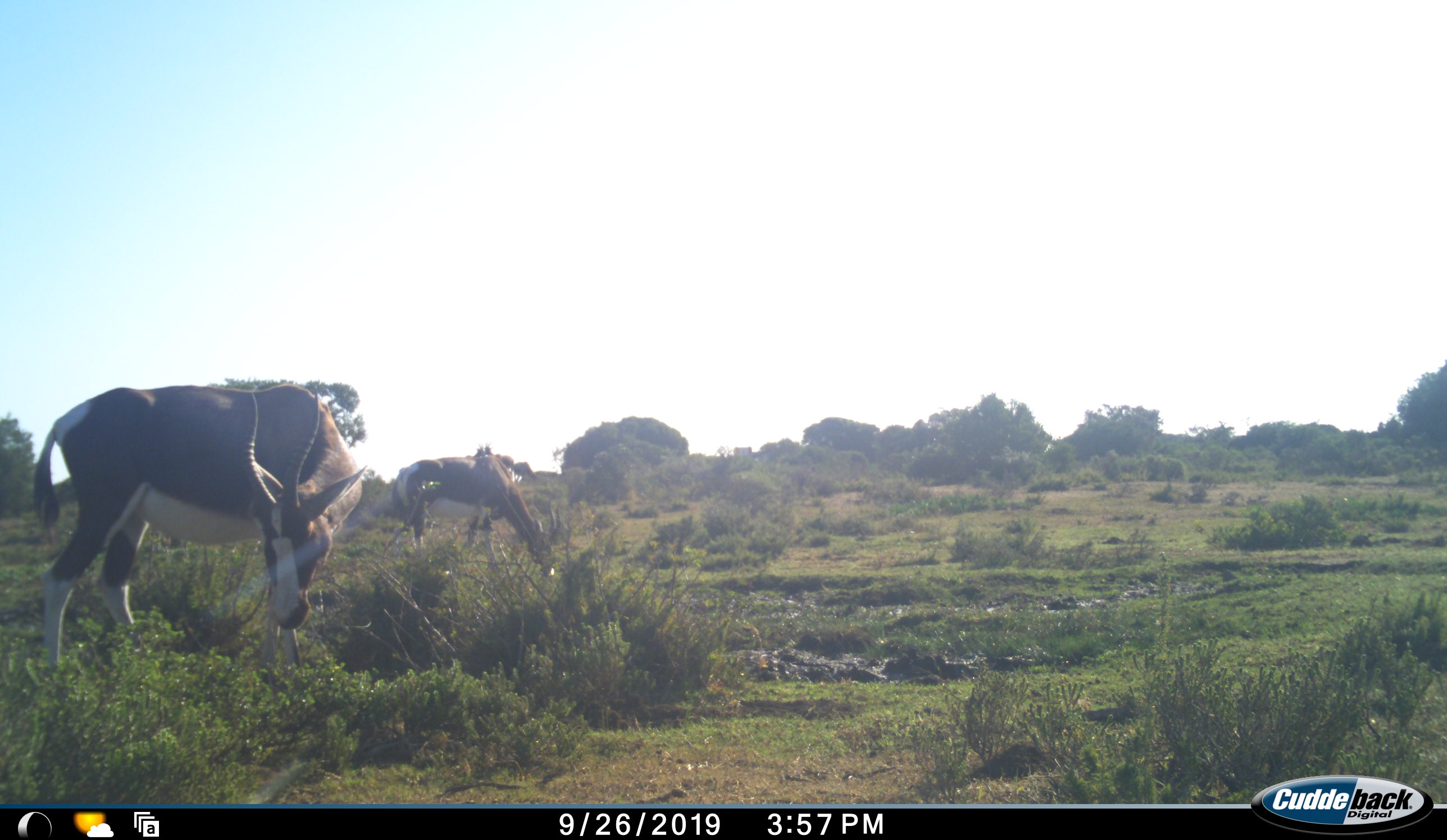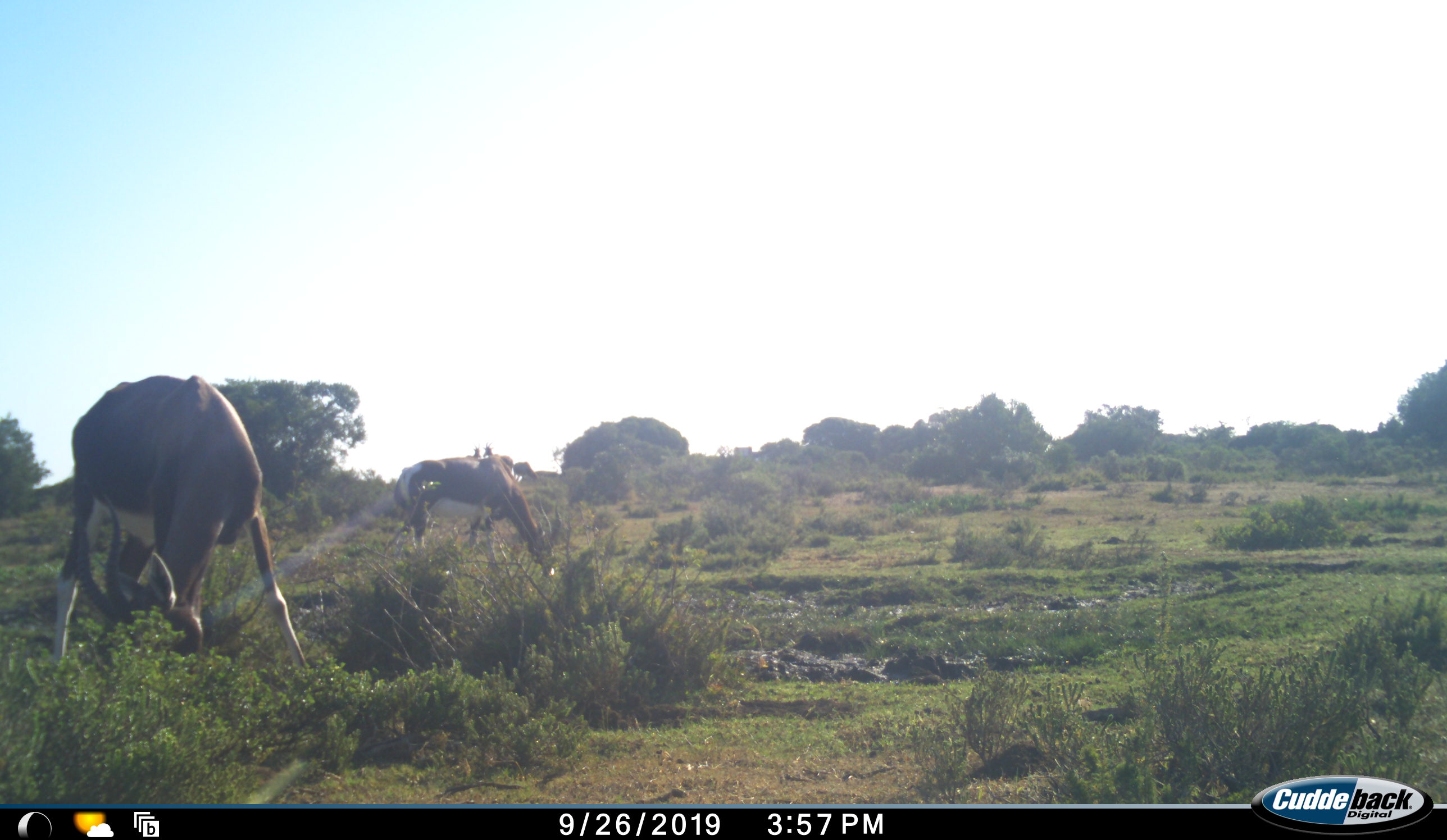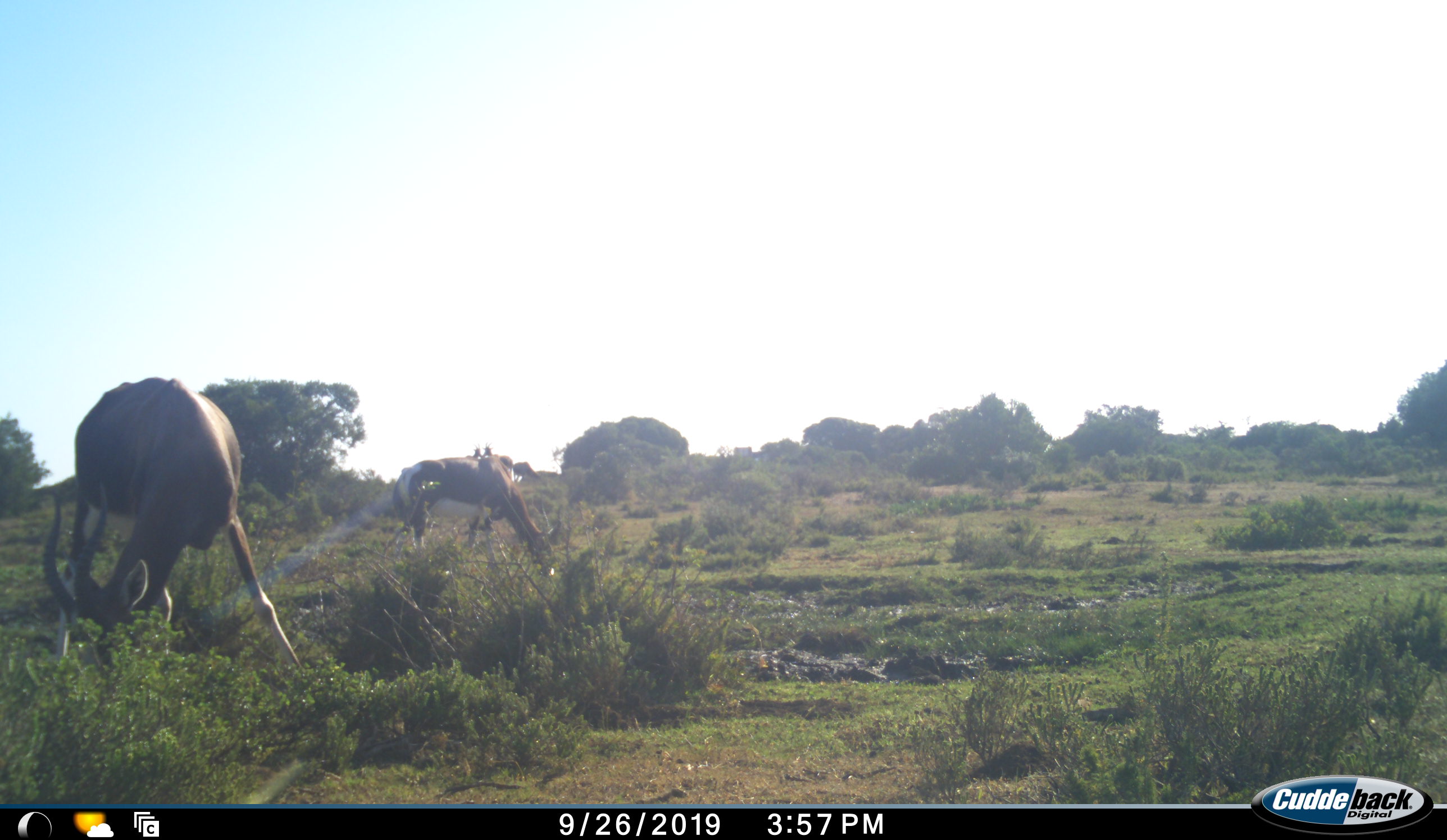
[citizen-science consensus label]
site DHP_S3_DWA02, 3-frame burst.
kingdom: Animalia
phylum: Chordata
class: Mammalia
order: Artiodactyla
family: Bovidae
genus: Damaliscus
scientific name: Damaliscus pygargus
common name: bontebok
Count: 2.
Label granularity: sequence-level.